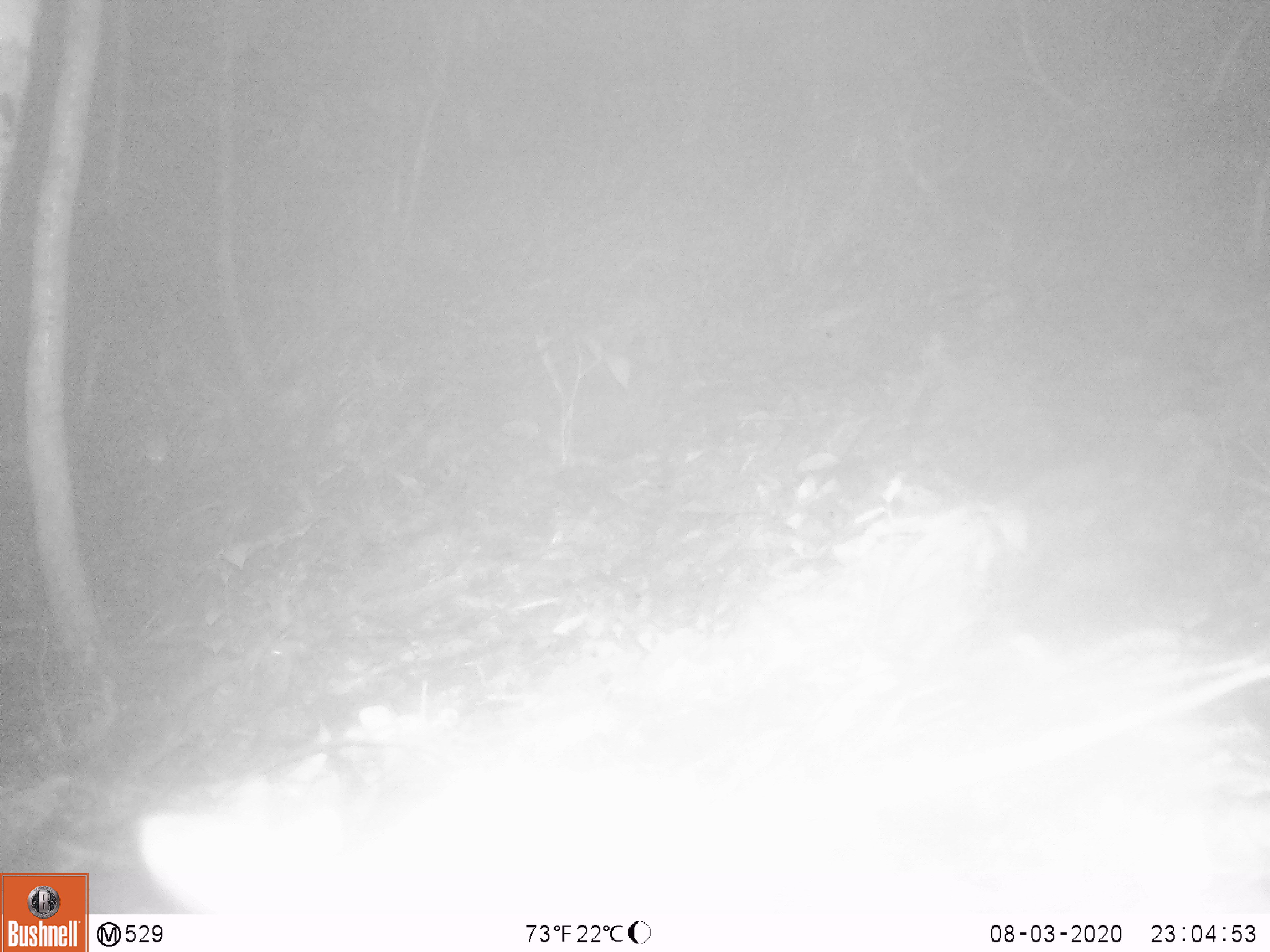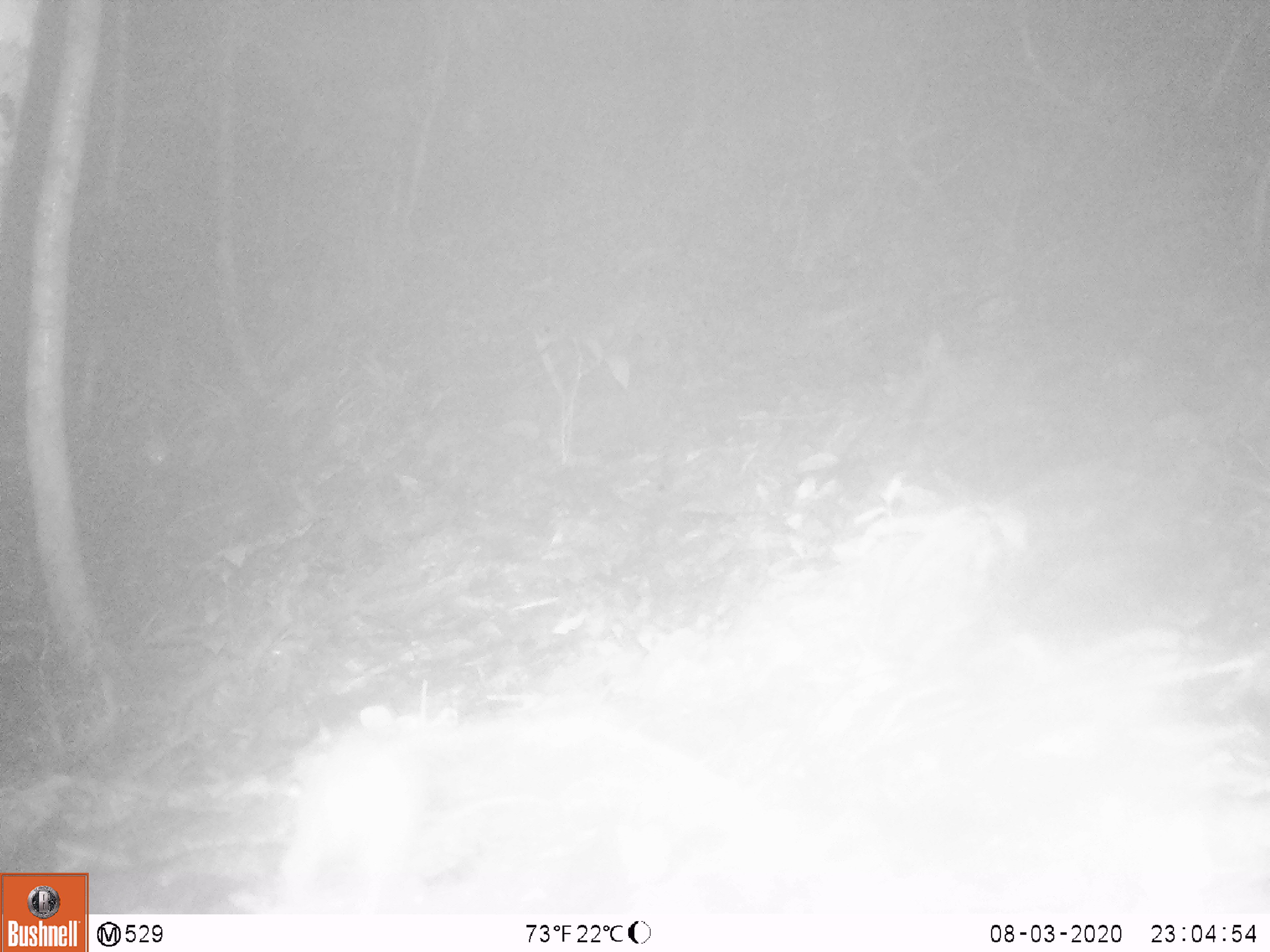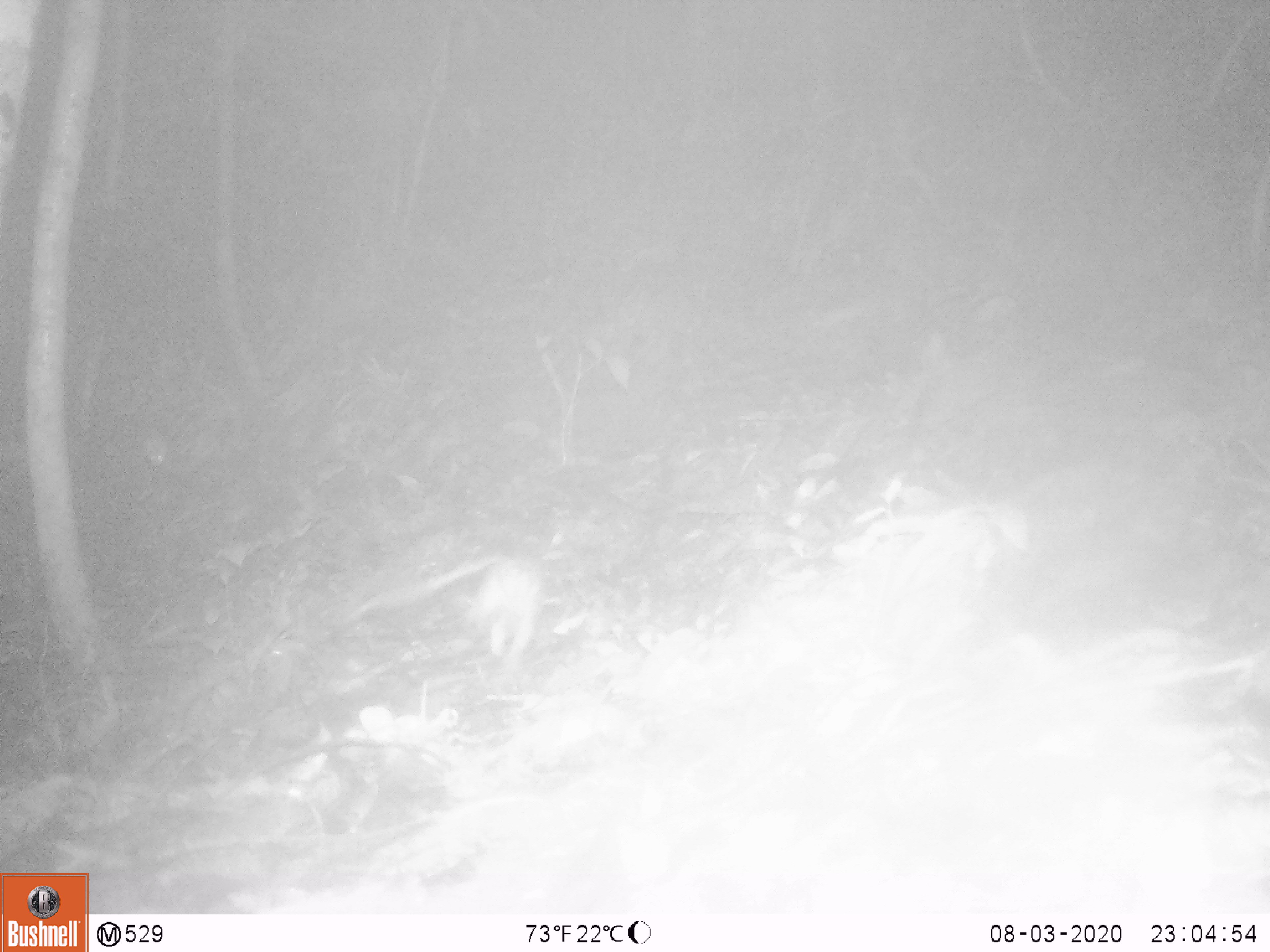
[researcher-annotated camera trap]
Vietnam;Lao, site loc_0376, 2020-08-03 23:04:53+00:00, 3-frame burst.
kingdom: Animalia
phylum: Chordata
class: Mammalia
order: Rodentia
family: Muridae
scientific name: Muridae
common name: old-world mice and rats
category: unidentified murid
Unidentified murid (old-world mice and rats) (Muridae). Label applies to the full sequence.